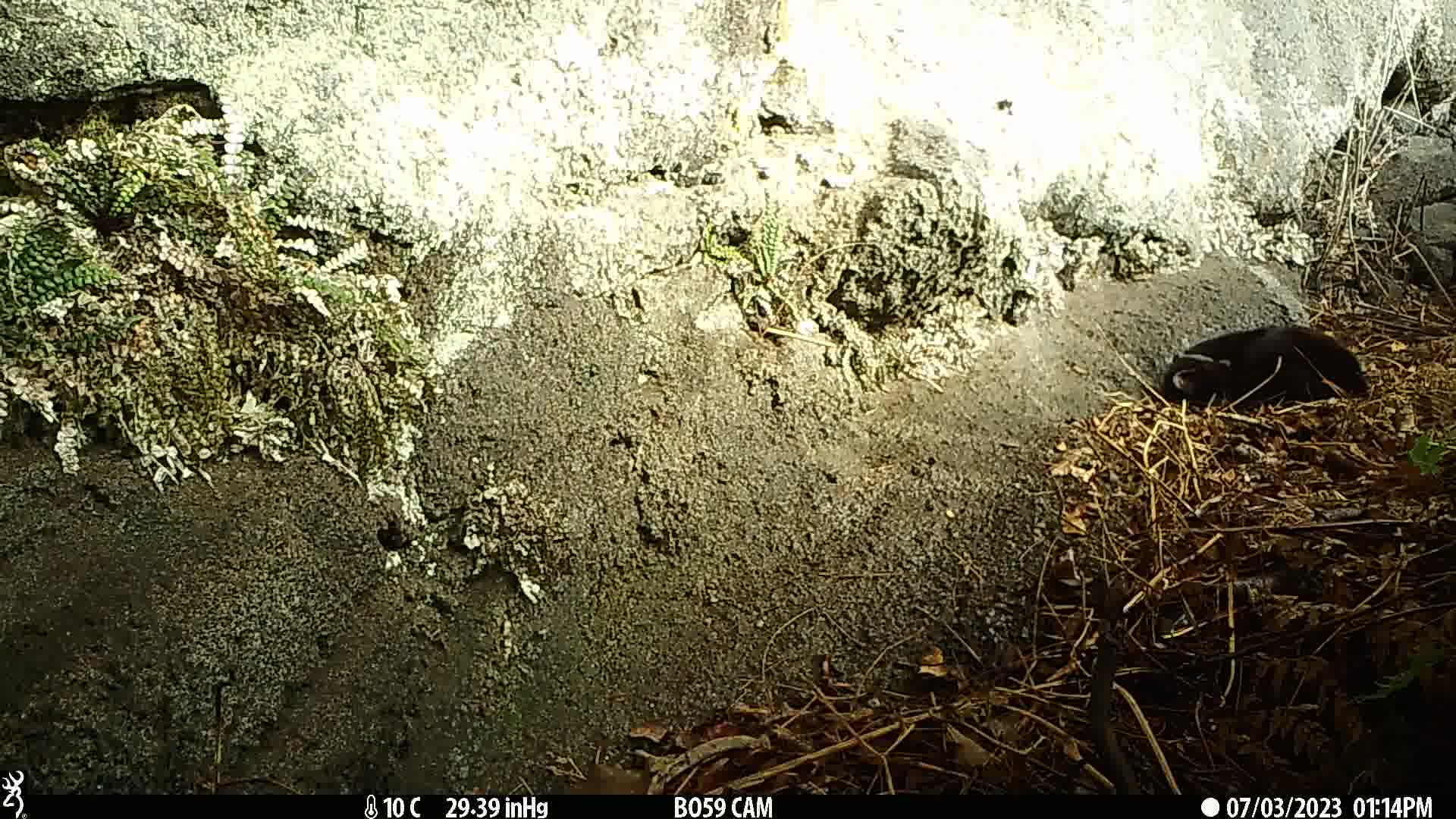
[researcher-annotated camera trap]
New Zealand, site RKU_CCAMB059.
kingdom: Animalia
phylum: Chordata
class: Mammalia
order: Carnivora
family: Felidae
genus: Felis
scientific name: Felis catus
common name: domestic cat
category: cat